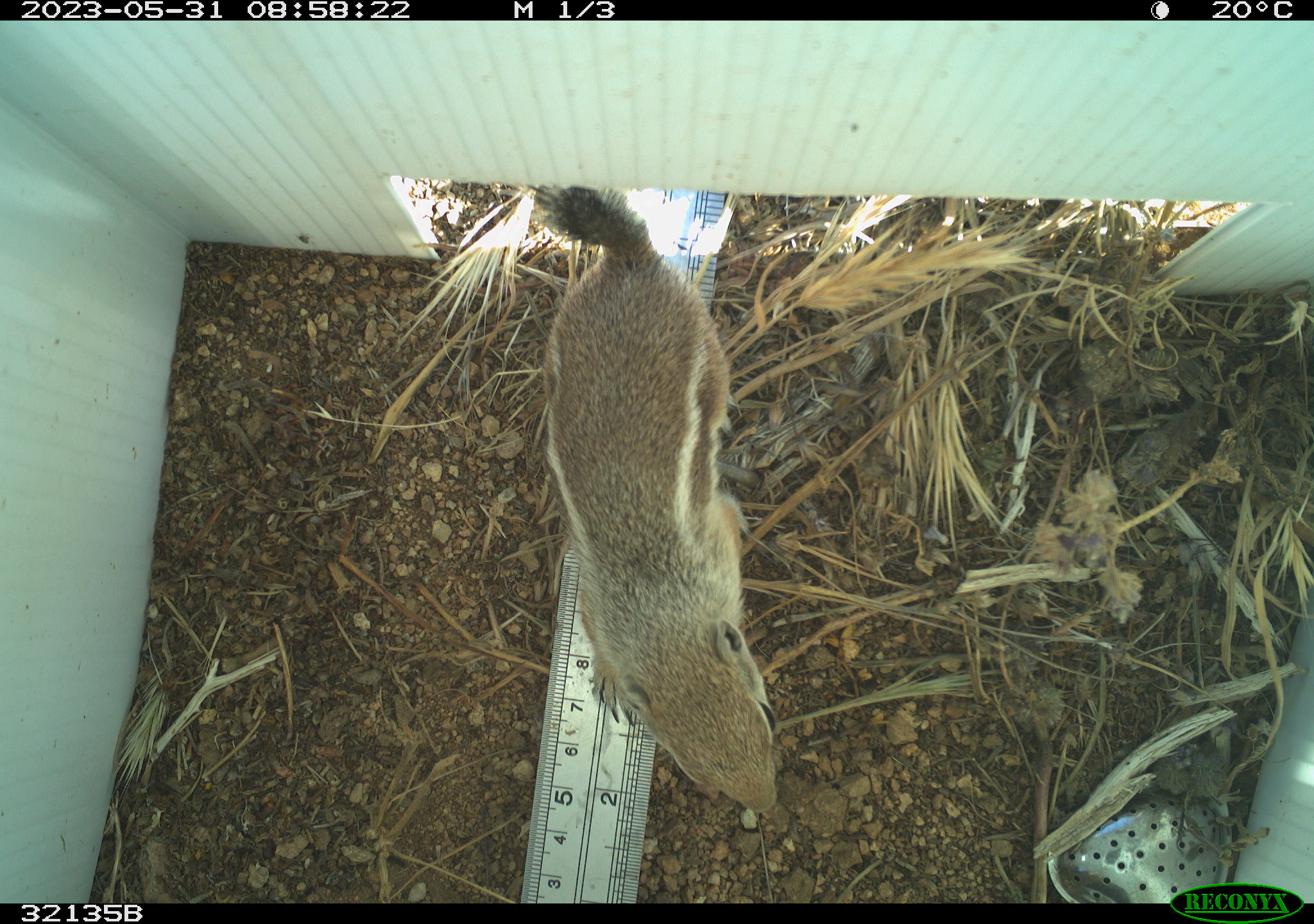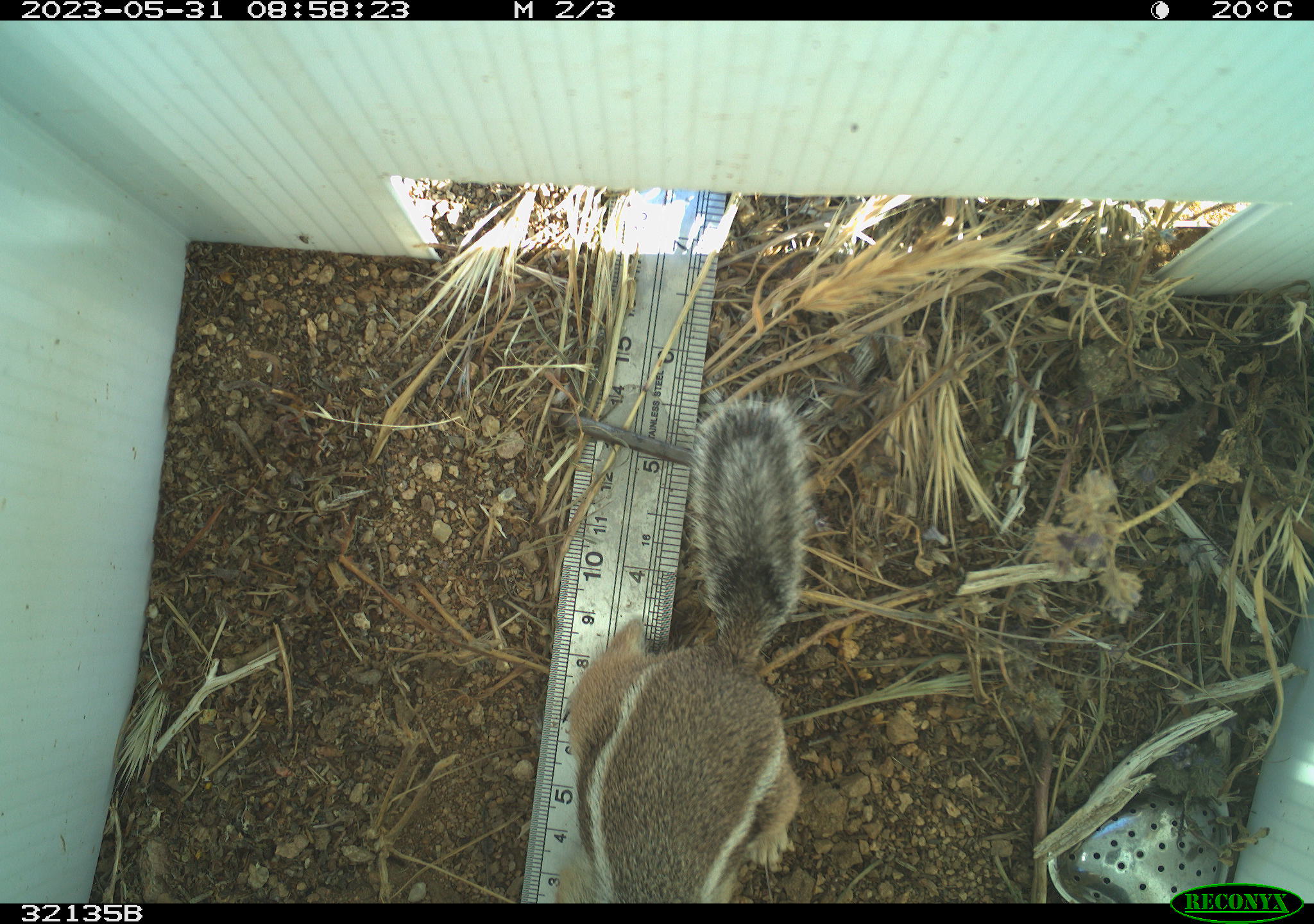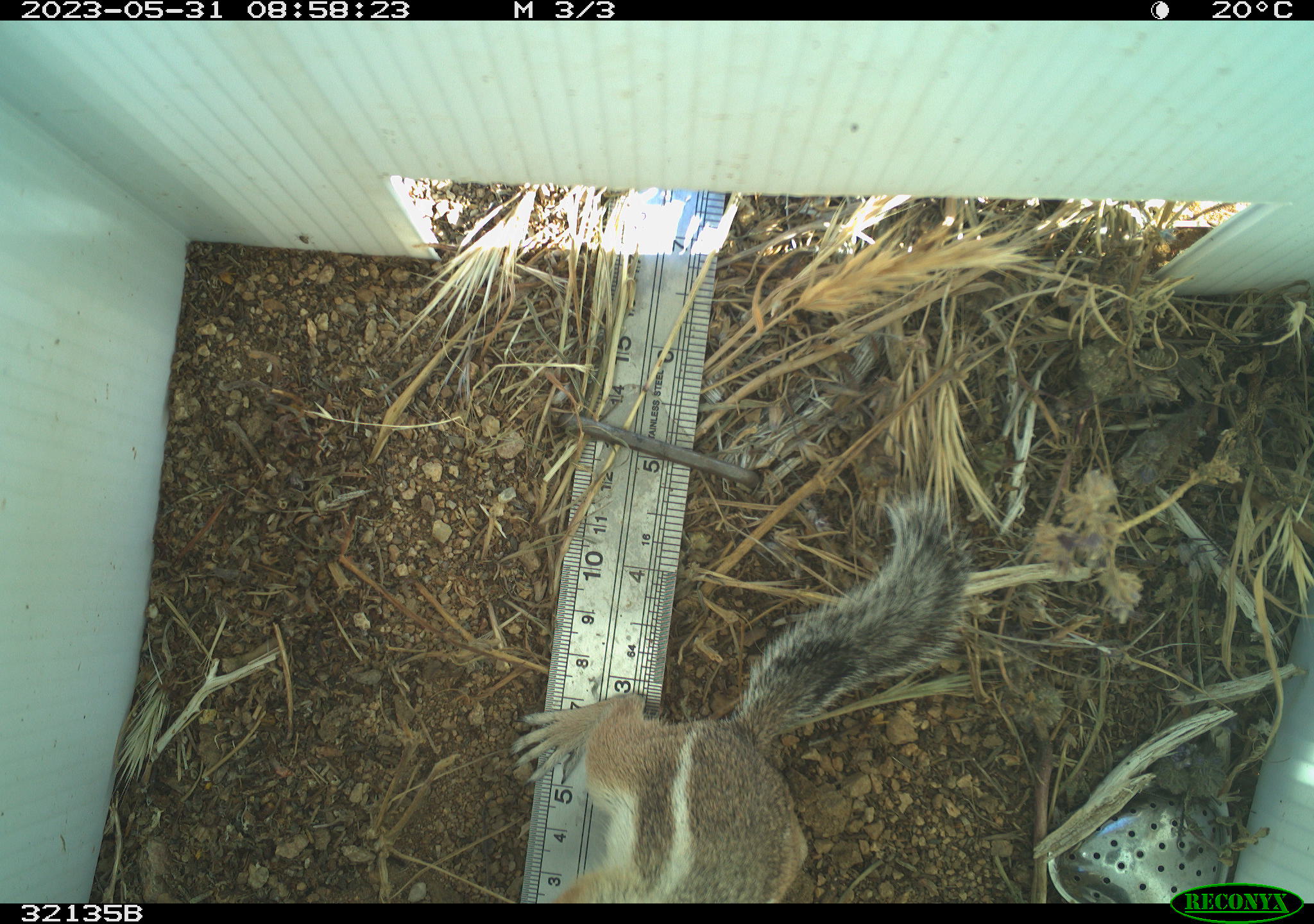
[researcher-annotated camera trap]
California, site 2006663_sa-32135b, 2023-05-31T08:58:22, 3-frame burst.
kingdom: Animalia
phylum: Chordata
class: Mammalia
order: Rodentia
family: Sciuridae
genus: Ammospermophilus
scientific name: Ammospermophilus leucurus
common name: white-tailed antelope squirrel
White-tailed antelope squirrel (Ammospermophilus leucurus).